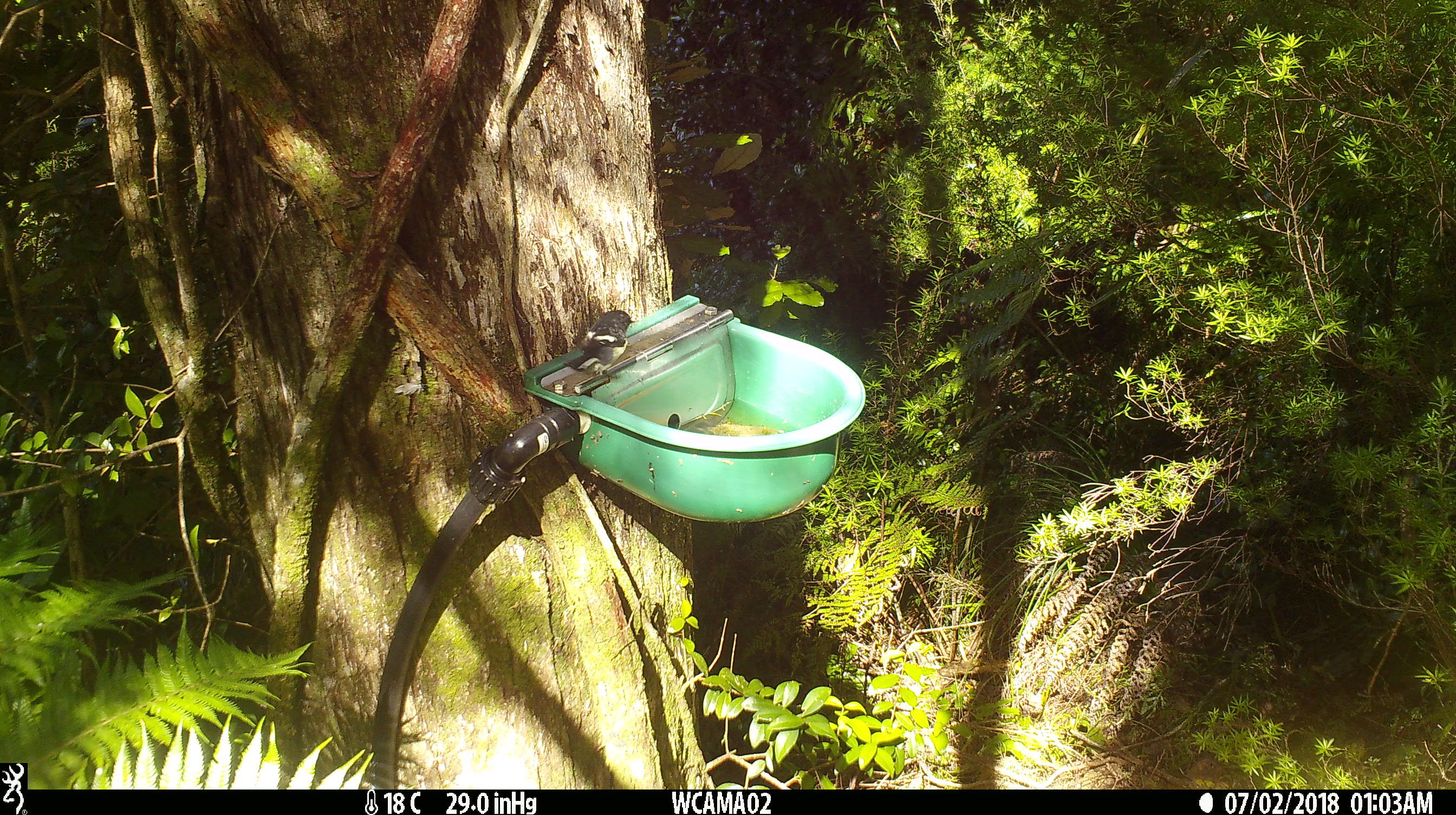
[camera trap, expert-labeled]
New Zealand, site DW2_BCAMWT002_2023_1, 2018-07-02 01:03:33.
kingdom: Animalia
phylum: Chordata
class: Aves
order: Passeriformes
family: Petroicidae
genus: Petroica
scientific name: Petroica macrocephala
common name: tomtit